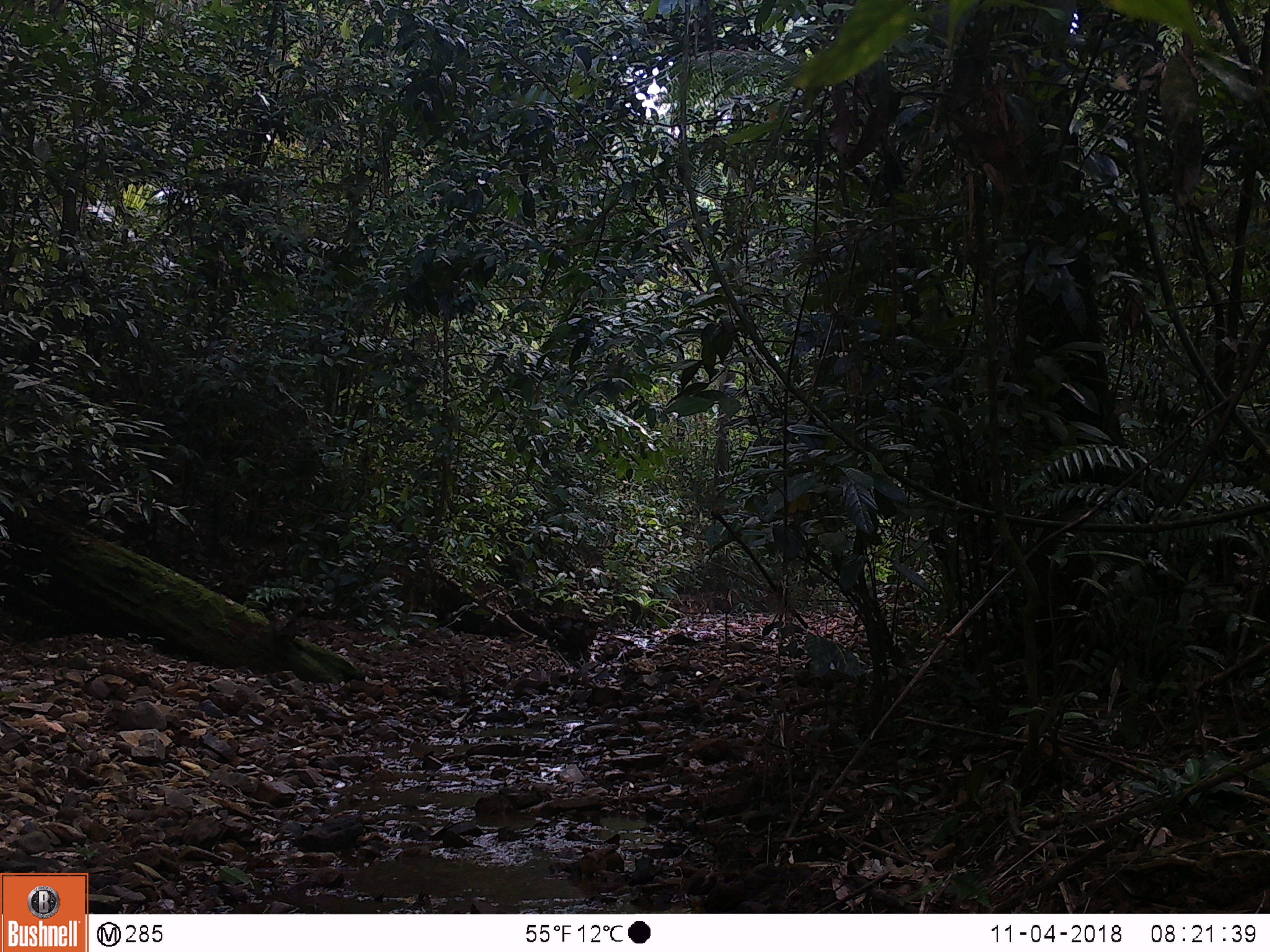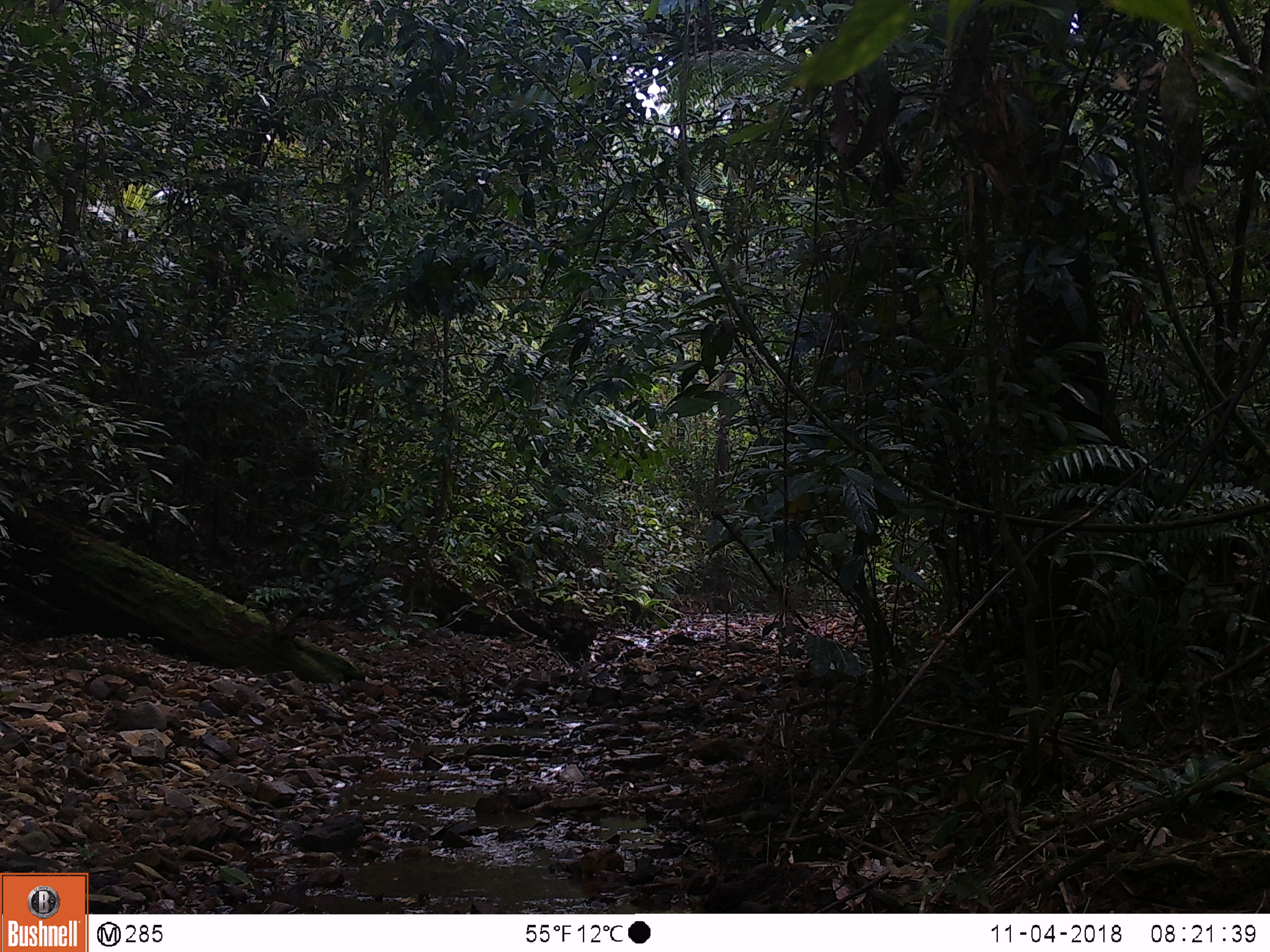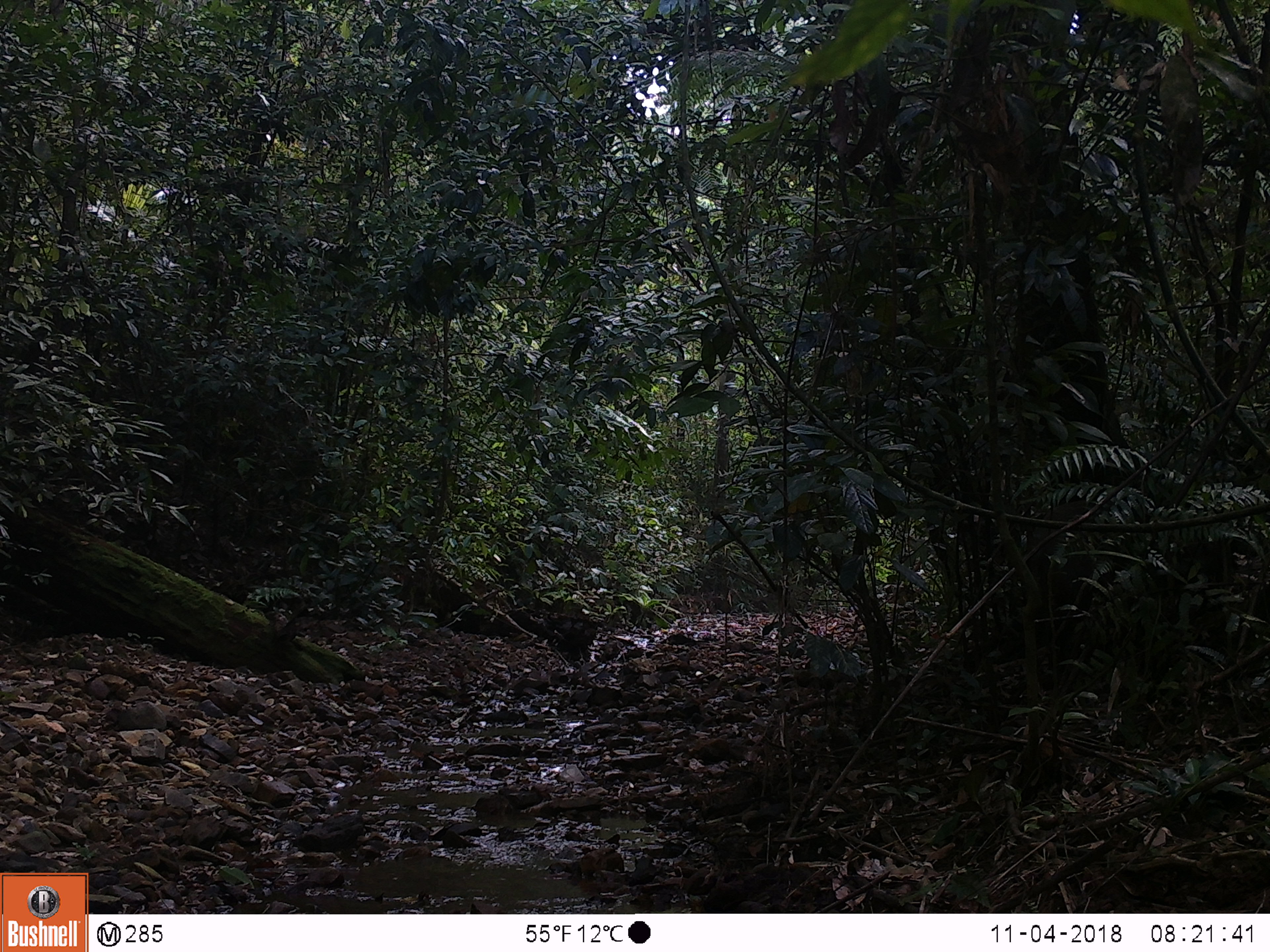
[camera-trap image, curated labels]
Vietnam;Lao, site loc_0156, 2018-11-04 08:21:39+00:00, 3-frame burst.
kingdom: Animalia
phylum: Chordata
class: Mammalia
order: Artiodactyla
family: Suidae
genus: Sus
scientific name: Sus scrofa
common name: eurasian wild pig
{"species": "eurasian wild pig (Sus scrofa)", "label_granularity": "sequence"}